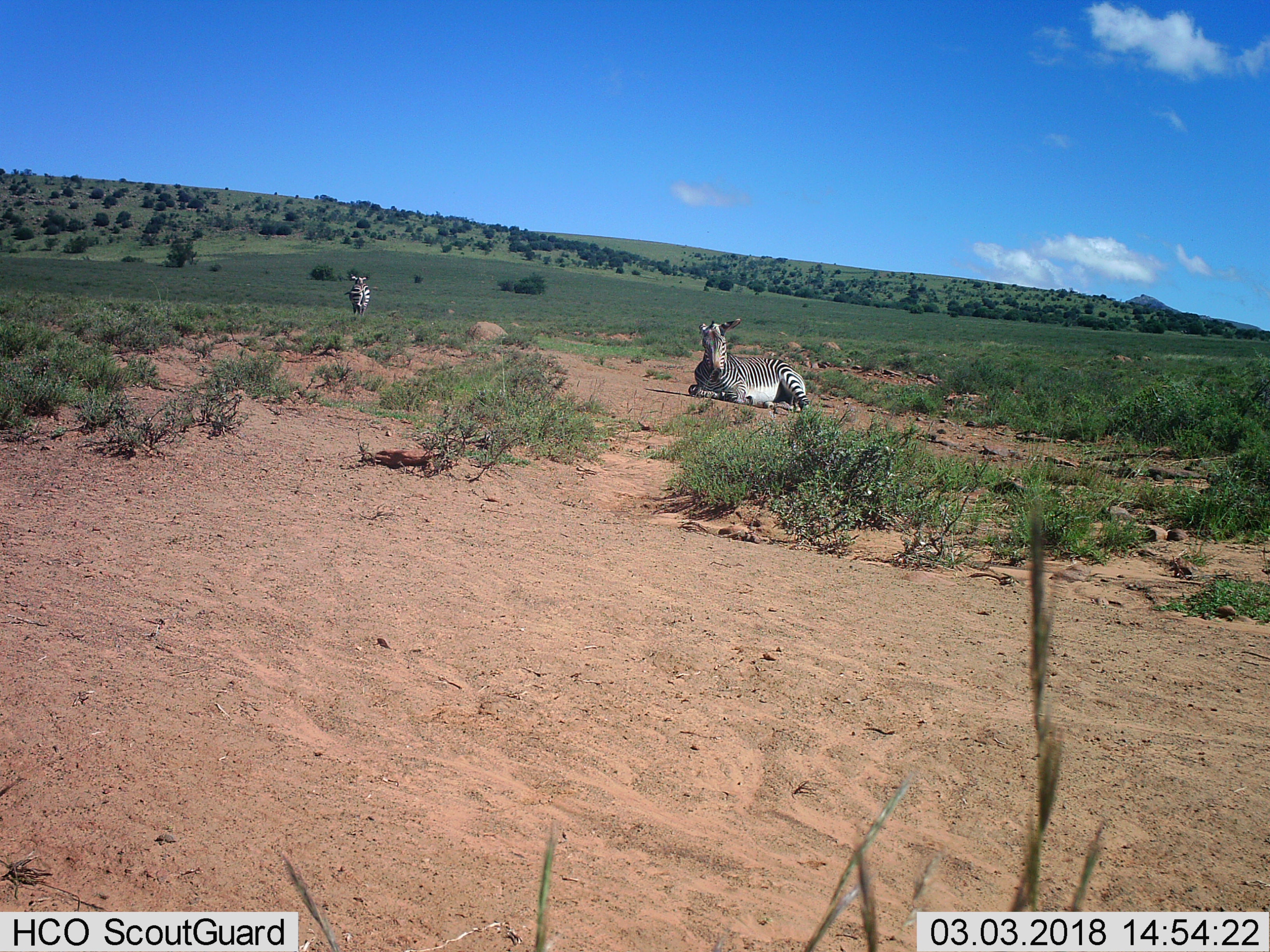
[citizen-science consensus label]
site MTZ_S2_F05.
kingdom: Animalia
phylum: Chordata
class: Mammalia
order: Perissodactyla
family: Equidae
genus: Equus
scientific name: Equus zebra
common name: mountain zebra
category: zebramountain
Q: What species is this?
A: Zebramountain (mountain zebra) (Equus zebra).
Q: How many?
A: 2.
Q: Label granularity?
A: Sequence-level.